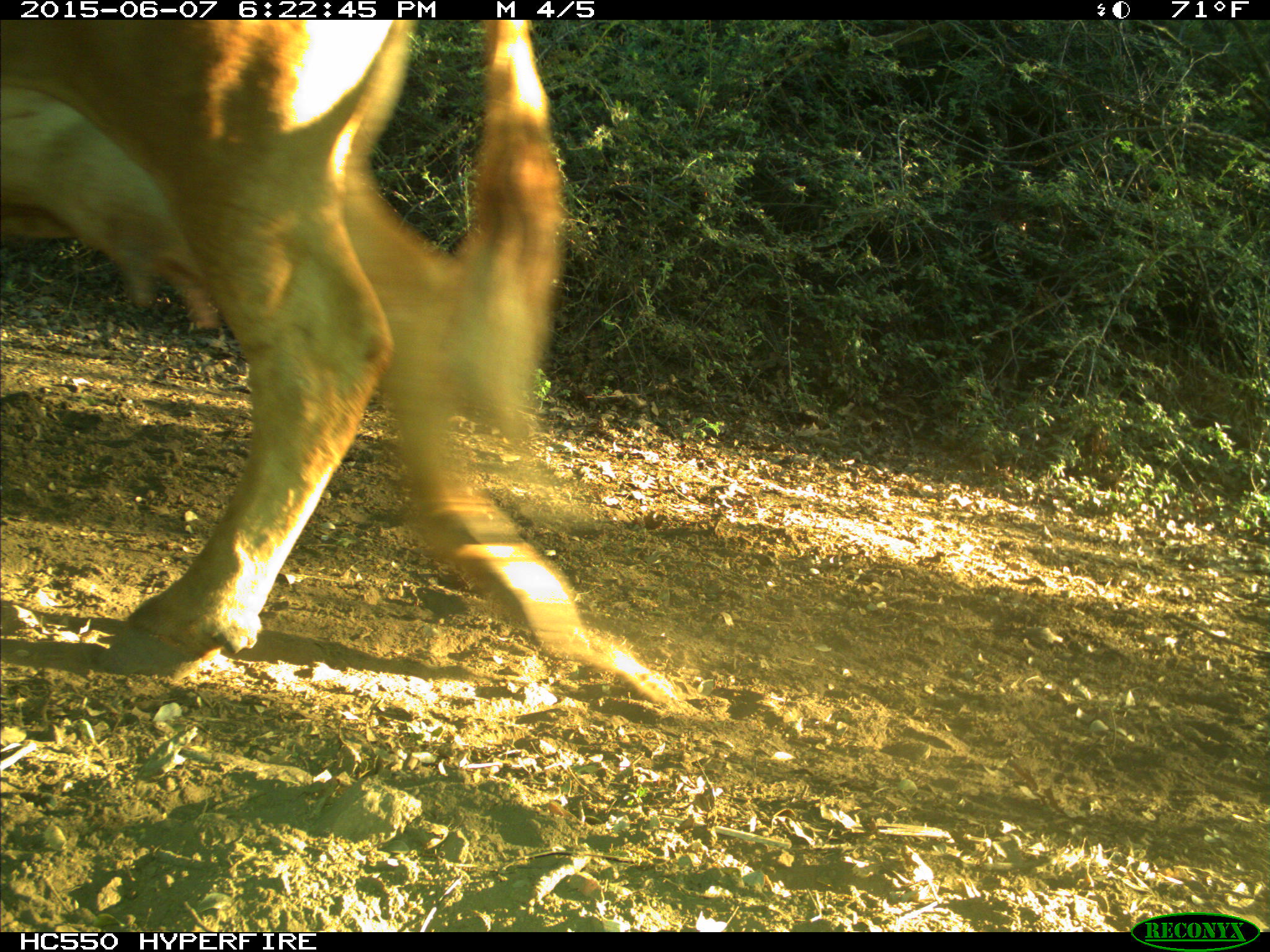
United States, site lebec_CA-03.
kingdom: Animalia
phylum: Chordata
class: Mammalia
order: Artiodactyla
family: Bovidae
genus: Bos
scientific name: Bos taurus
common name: domestic cow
Bos taurus (domestic cow).